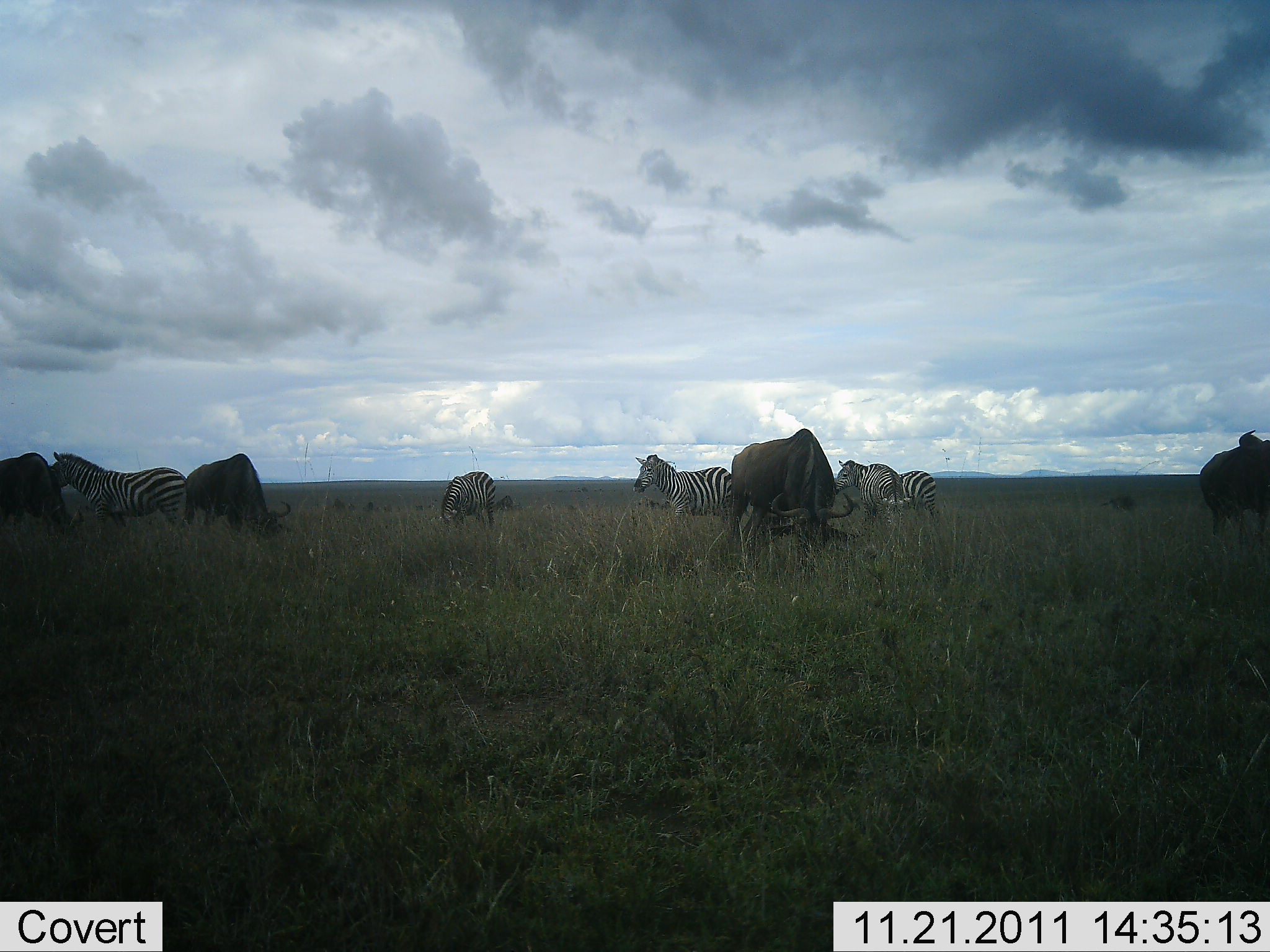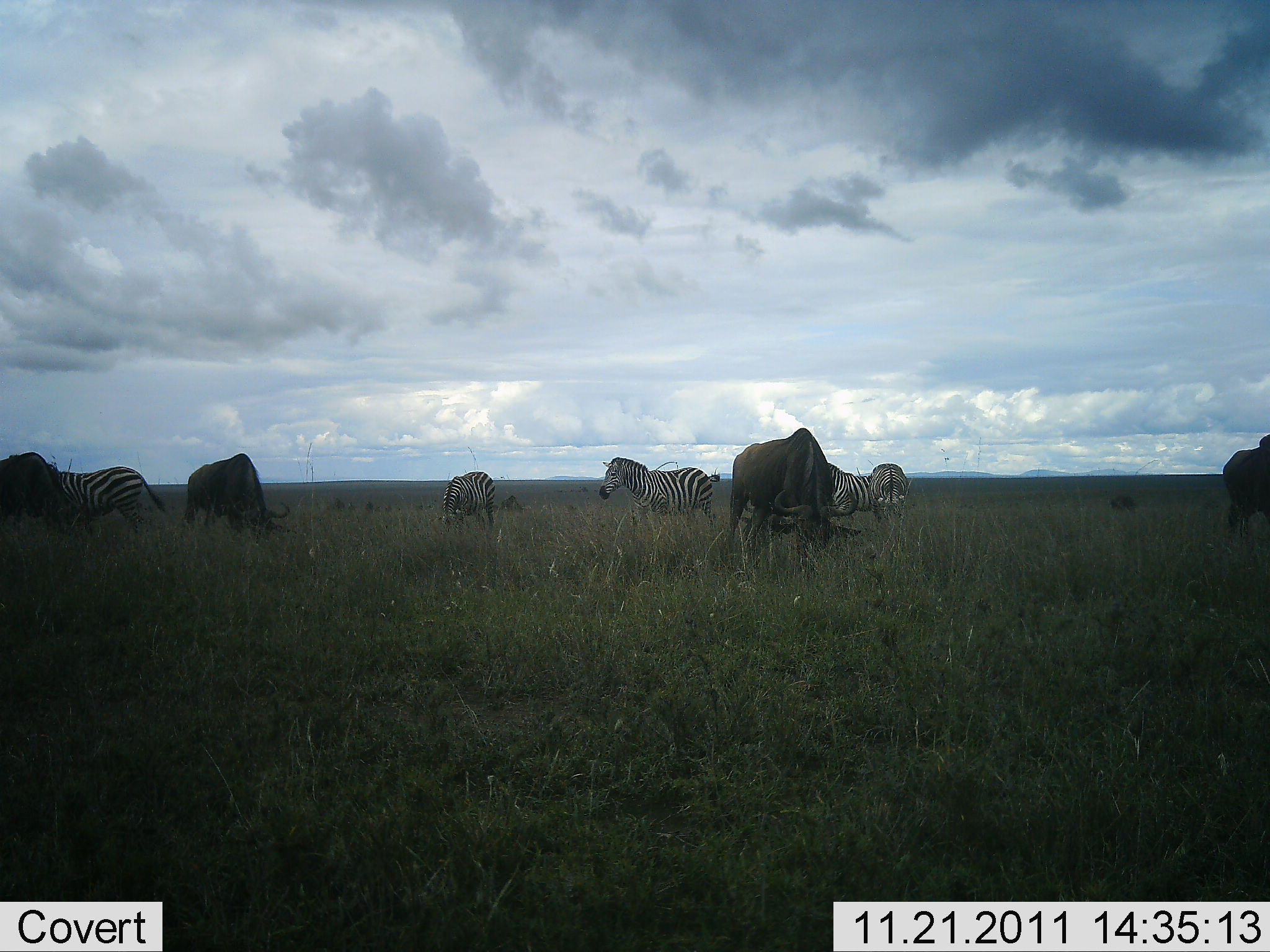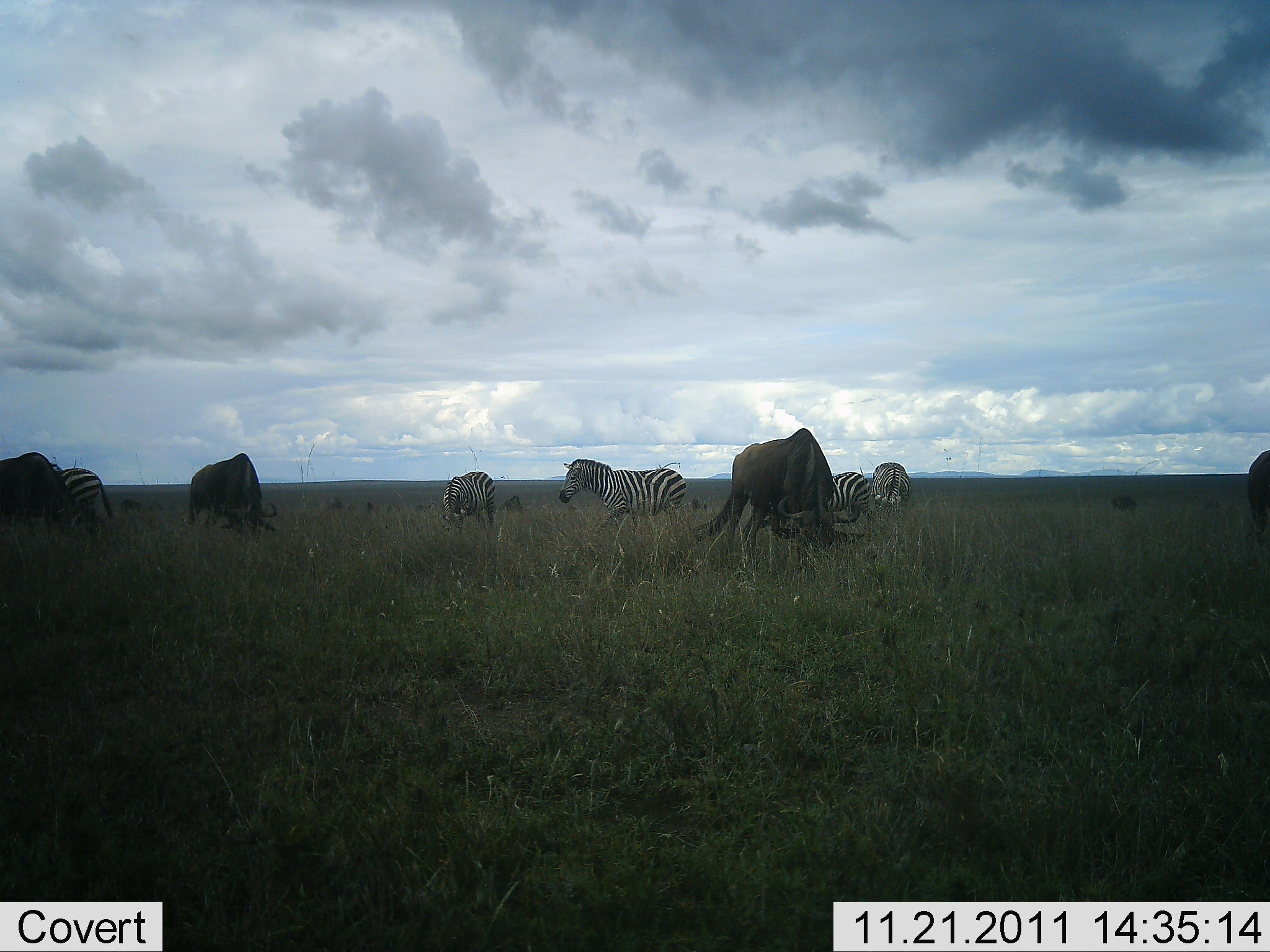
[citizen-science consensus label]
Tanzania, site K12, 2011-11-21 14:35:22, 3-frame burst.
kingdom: Animalia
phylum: Chordata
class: Mammalia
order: Artiodactyla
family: Bovidae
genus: Connochaetes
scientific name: Connochaetes taurinus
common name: blue wildebeest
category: wildebeest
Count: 4.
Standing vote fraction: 23%.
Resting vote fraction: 0%.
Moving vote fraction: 23%.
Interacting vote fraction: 0%.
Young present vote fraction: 0%.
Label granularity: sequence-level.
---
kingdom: Animalia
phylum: Chordata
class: Mammalia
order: Perissodactyla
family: Equidae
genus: Equus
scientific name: Equus quagga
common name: plains zebra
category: zebra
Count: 5.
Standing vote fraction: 33%.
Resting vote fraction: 0%.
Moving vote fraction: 67%.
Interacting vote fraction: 13%.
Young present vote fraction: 0%.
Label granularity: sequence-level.